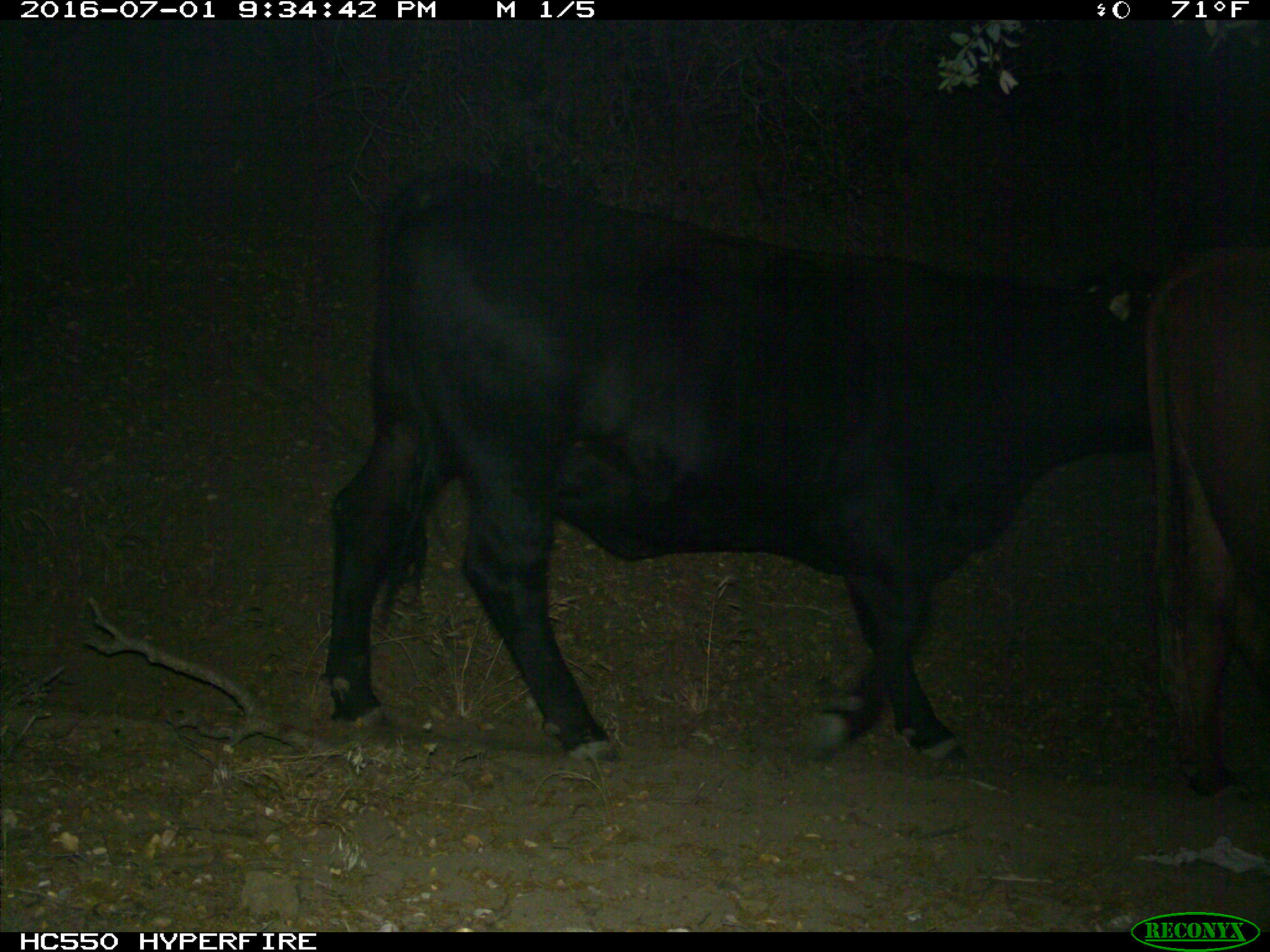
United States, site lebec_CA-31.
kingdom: Animalia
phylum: Chordata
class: Mammalia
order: Artiodactyla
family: Bovidae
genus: Bos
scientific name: Bos taurus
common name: domestic cow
Bos taurus (domestic cow).